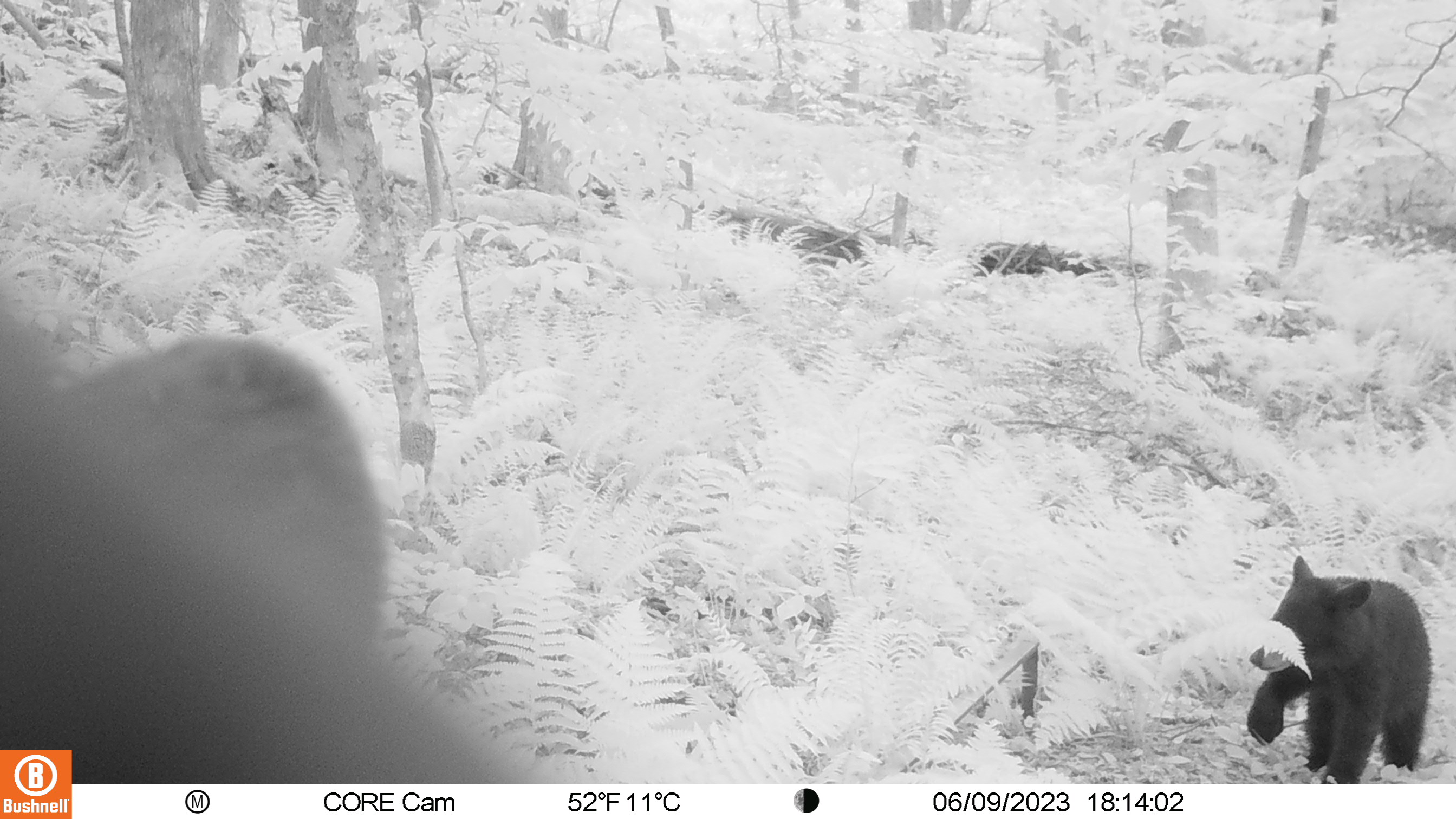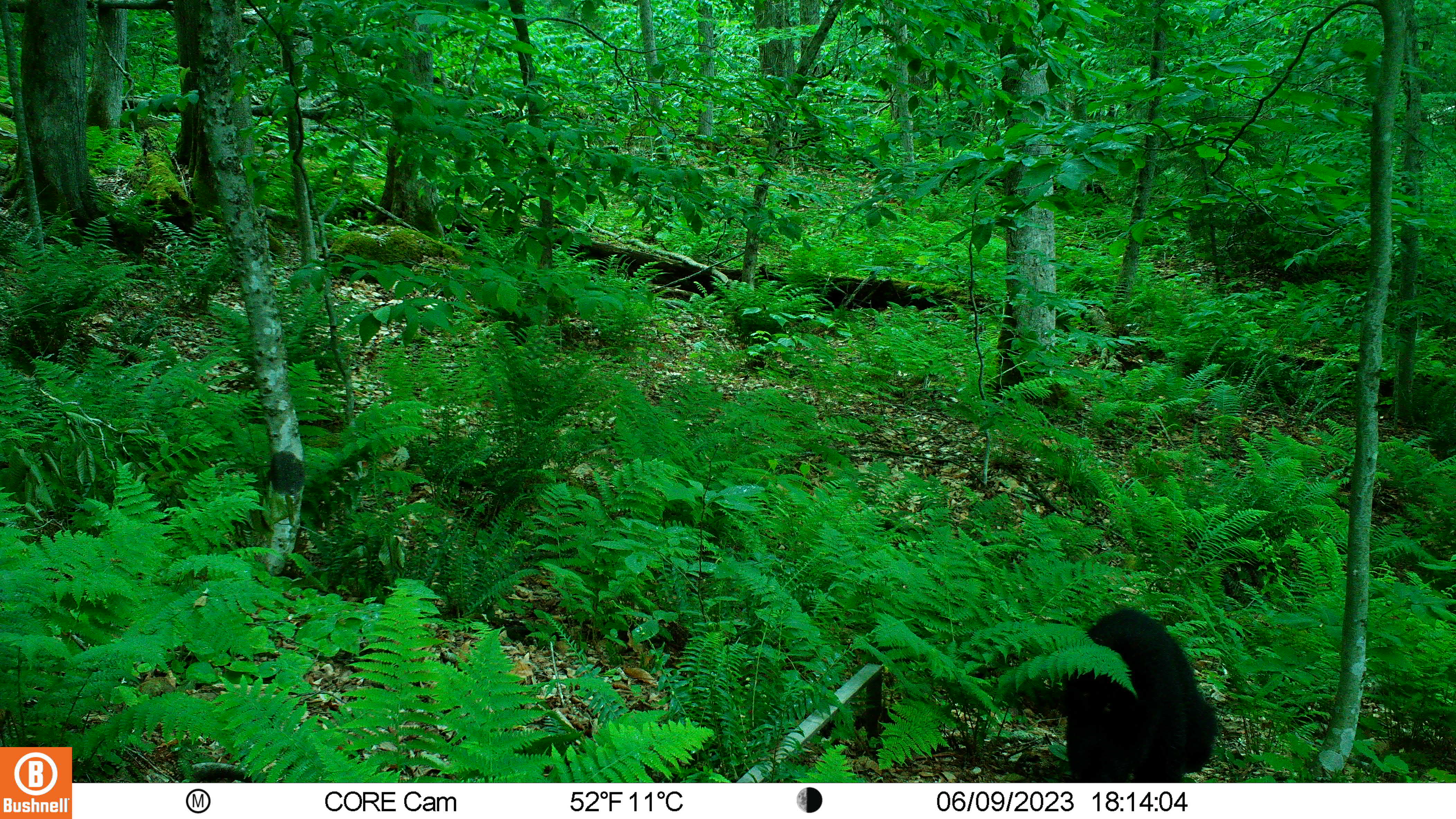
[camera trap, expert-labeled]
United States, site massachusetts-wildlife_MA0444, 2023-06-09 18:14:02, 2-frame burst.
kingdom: Animalia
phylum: Chordata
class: Mammalia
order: Carnivora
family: Ursidae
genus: Ursus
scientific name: Ursus americanus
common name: black bear